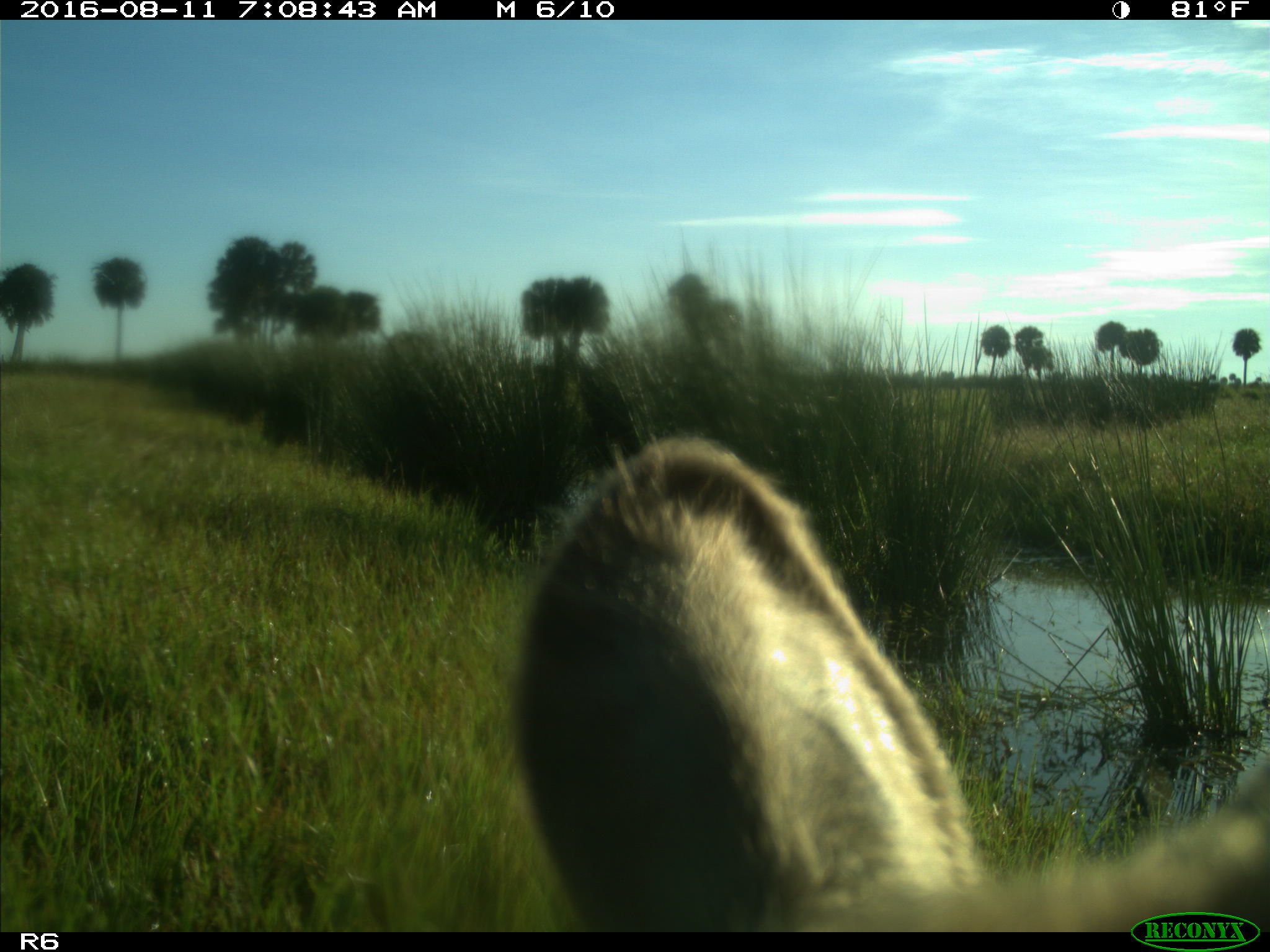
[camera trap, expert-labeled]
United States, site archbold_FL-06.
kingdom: Animalia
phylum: Chordata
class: Mammalia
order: Artiodactyla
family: Bovidae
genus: Bos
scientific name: Bos taurus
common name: domestic cow